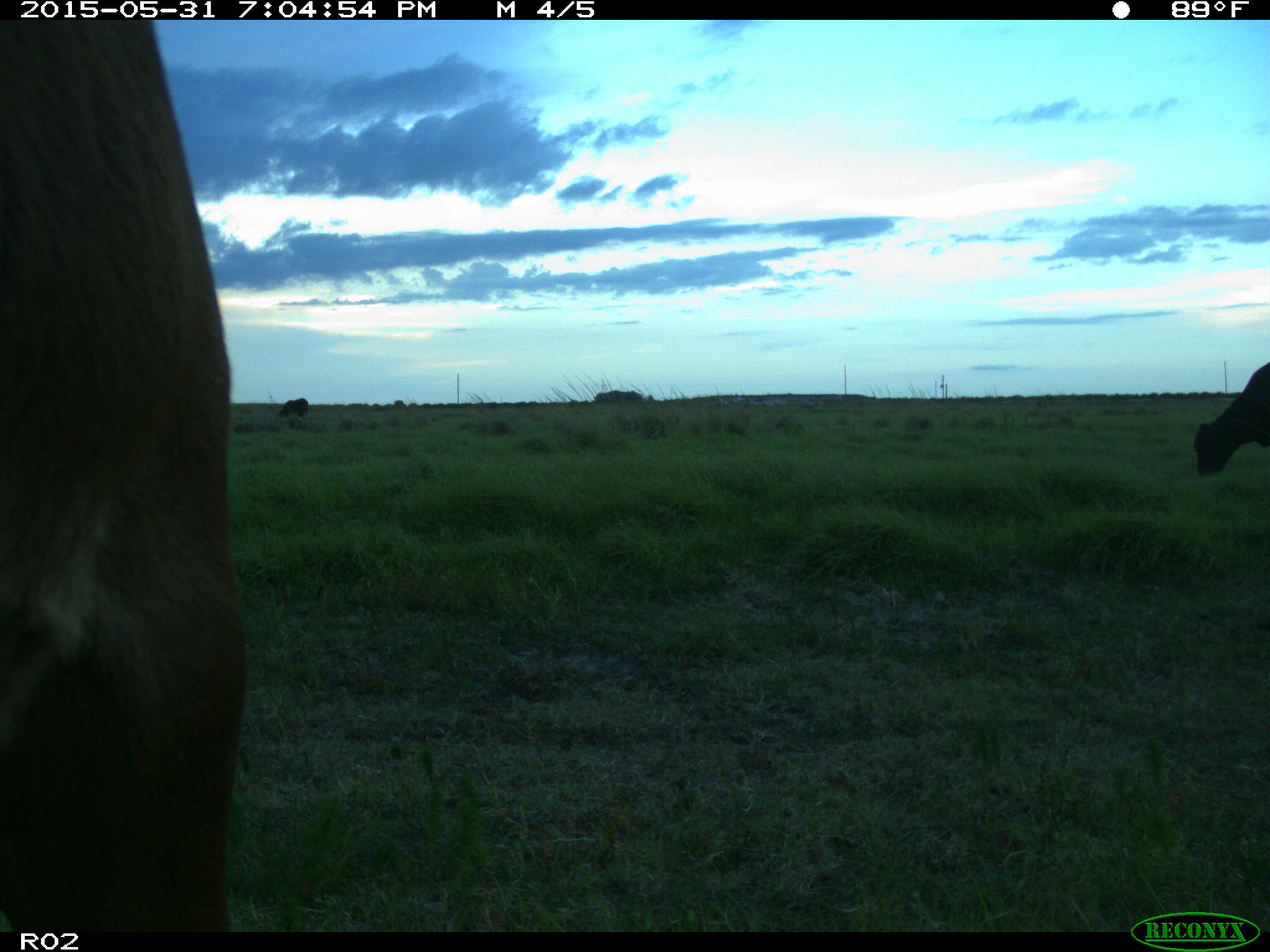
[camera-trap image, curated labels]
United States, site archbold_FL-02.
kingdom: Animalia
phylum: Chordata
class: Mammalia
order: Artiodactyla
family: Bovidae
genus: Bos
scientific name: Bos taurus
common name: domestic cow